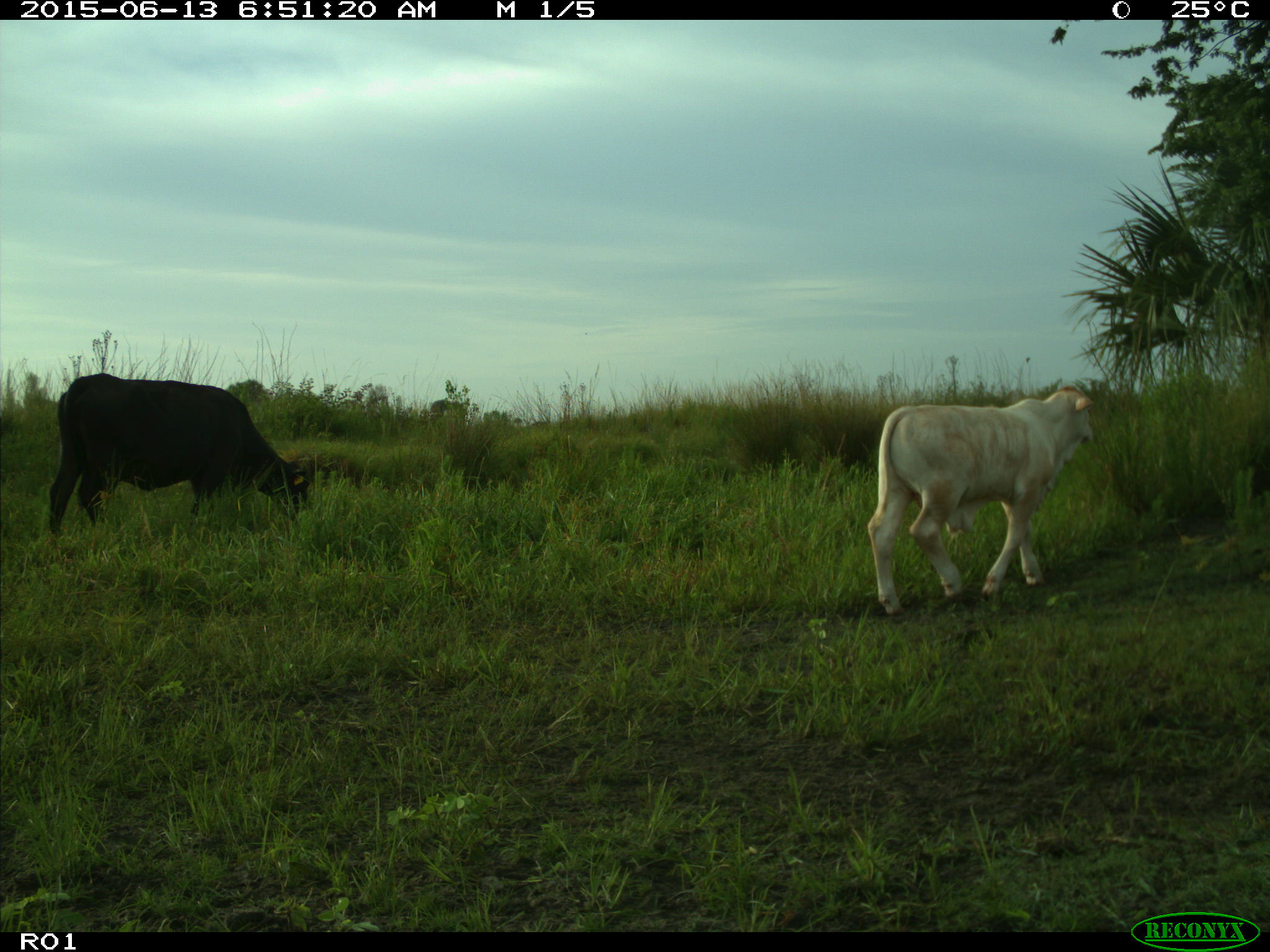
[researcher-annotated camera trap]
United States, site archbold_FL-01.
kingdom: Animalia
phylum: Chordata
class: Mammalia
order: Artiodactyla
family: Bovidae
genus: Bos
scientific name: Bos taurus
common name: domestic cow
Bos taurus (domestic cow).